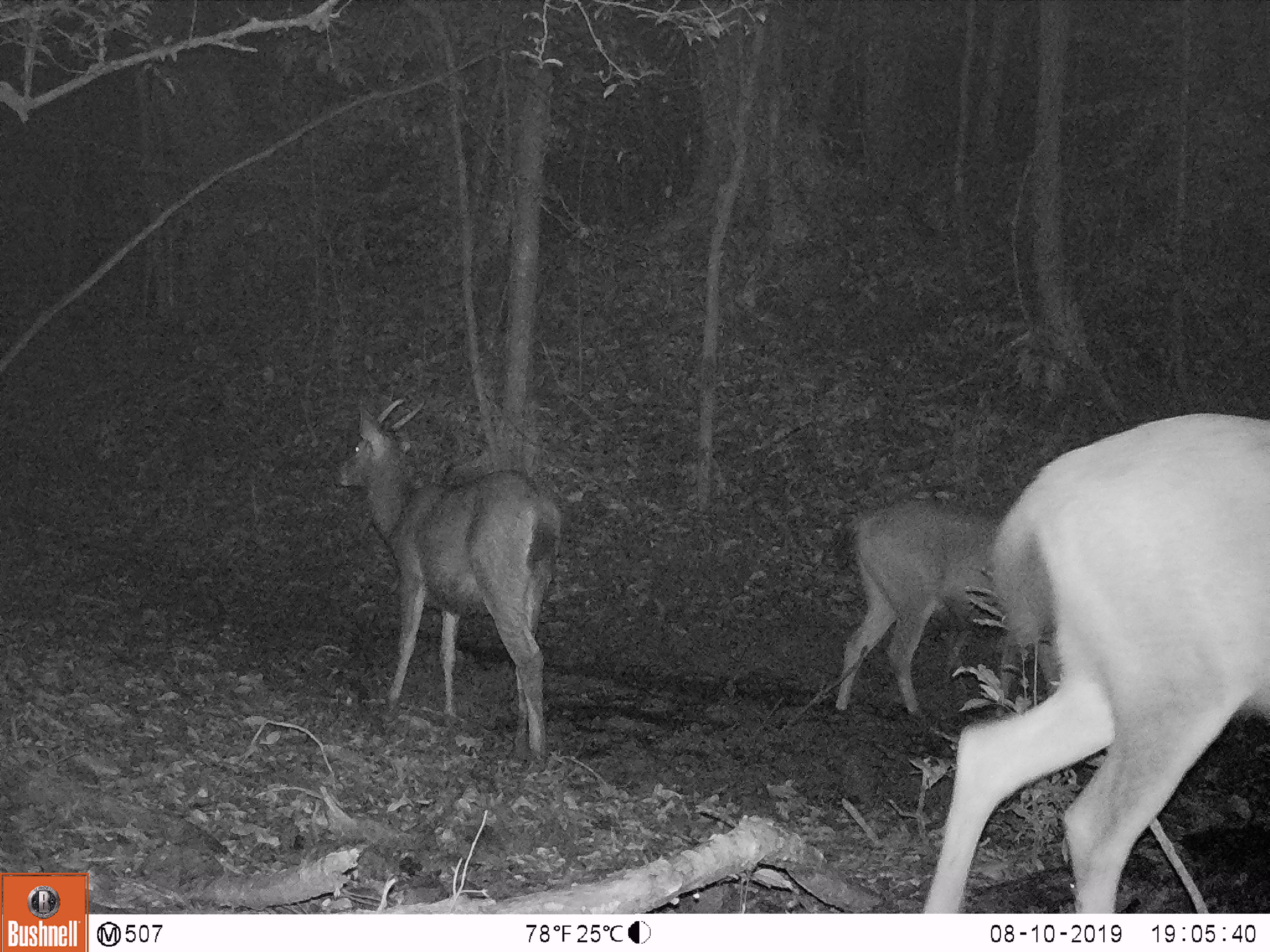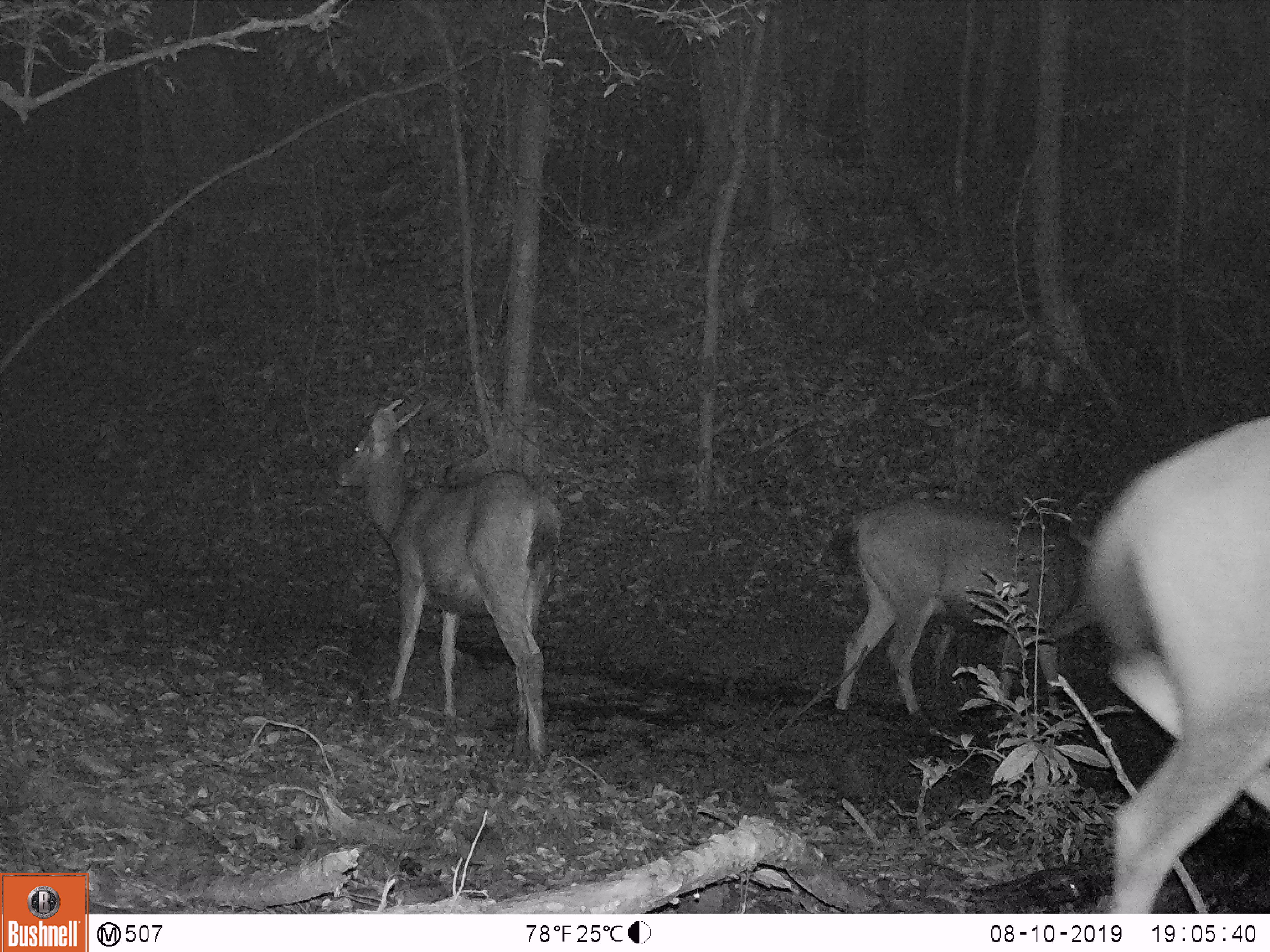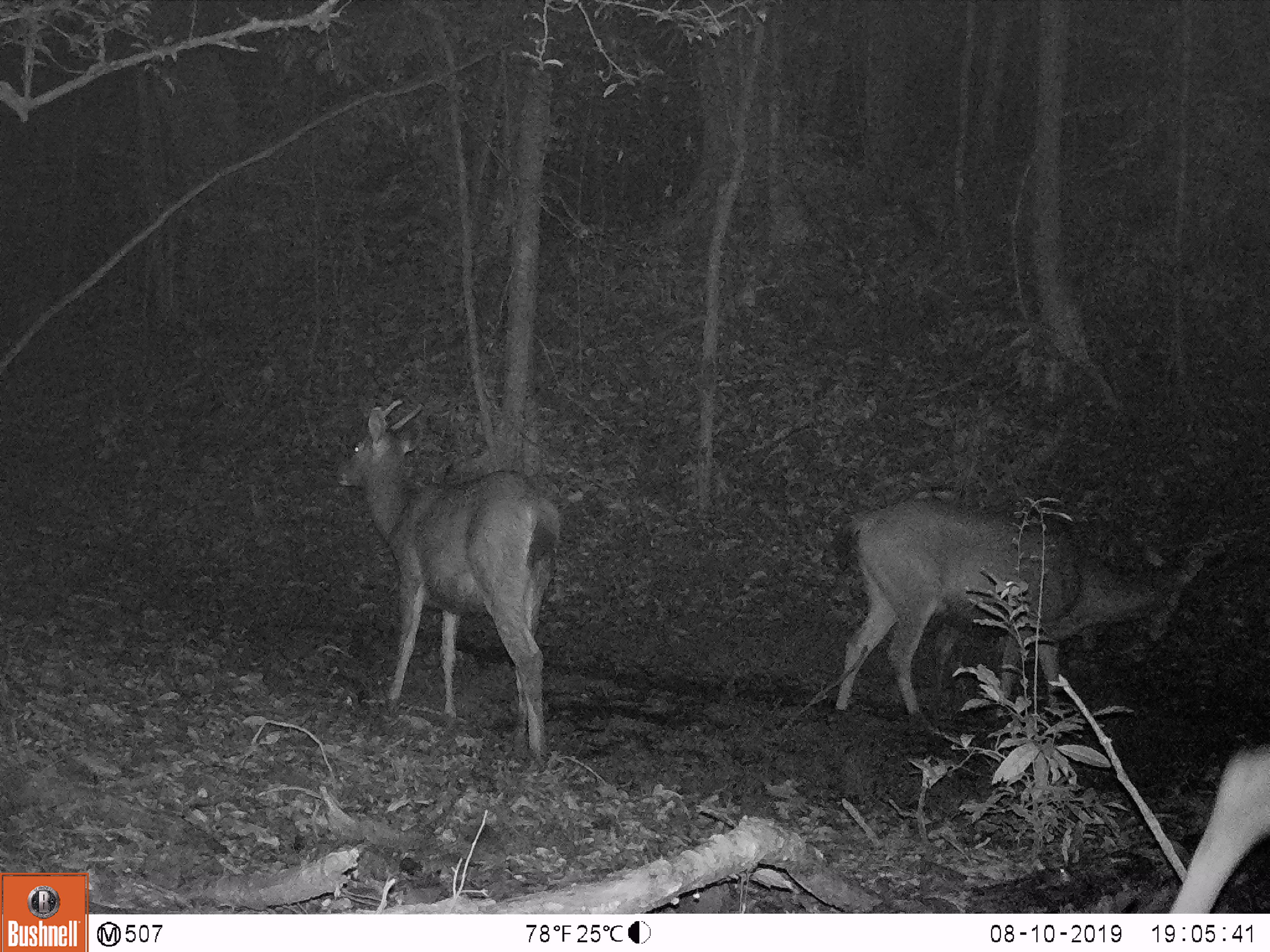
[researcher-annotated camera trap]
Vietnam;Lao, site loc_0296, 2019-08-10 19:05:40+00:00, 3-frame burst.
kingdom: Animalia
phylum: Chordata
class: Mammalia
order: Artiodactyla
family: Cervidae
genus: Rusa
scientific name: Rusa unicolor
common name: sambar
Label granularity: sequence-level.